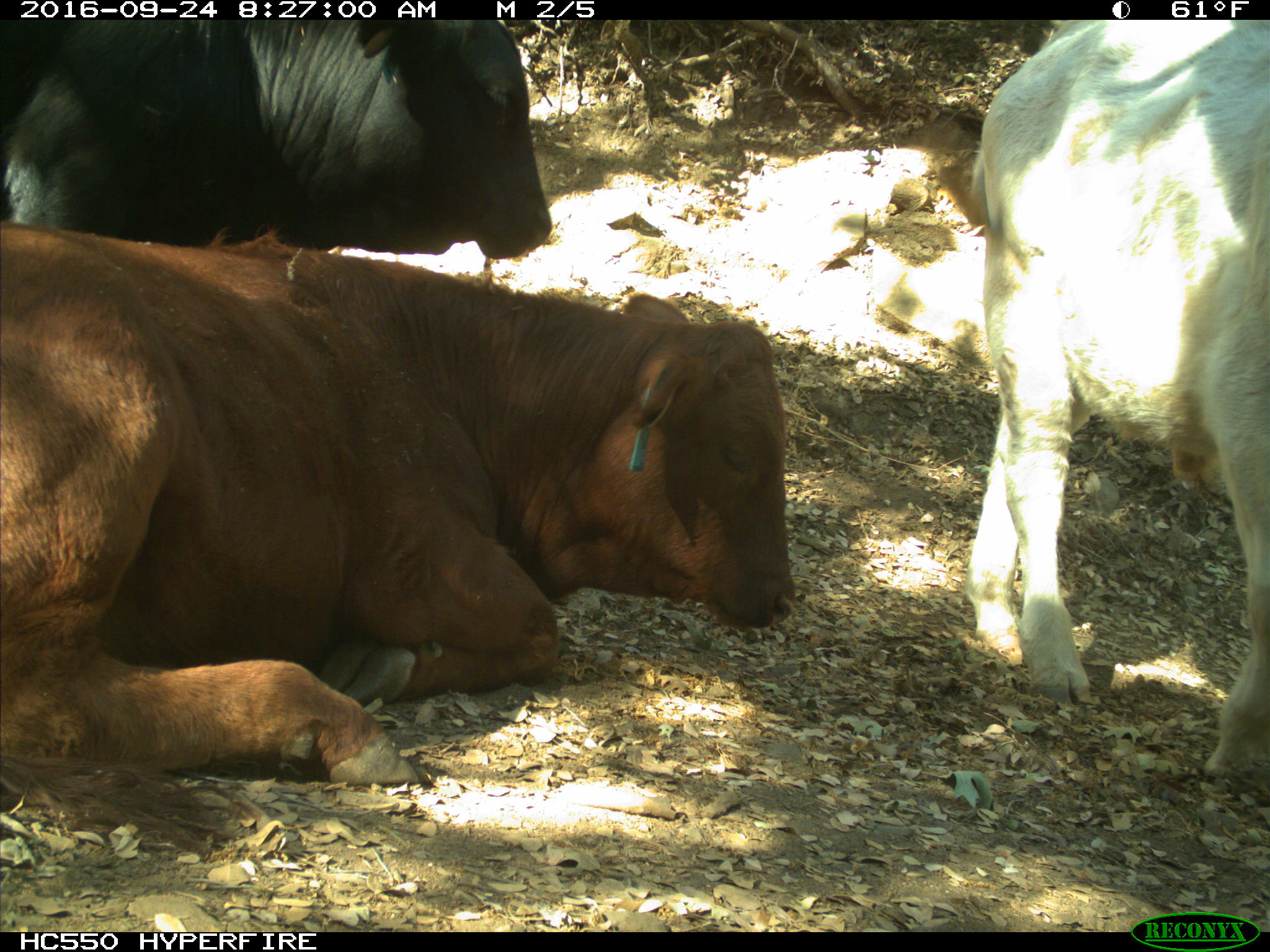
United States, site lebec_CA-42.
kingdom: Animalia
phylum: Chordata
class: Mammalia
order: Artiodactyla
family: Bovidae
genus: Bos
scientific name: Bos taurus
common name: domestic cow